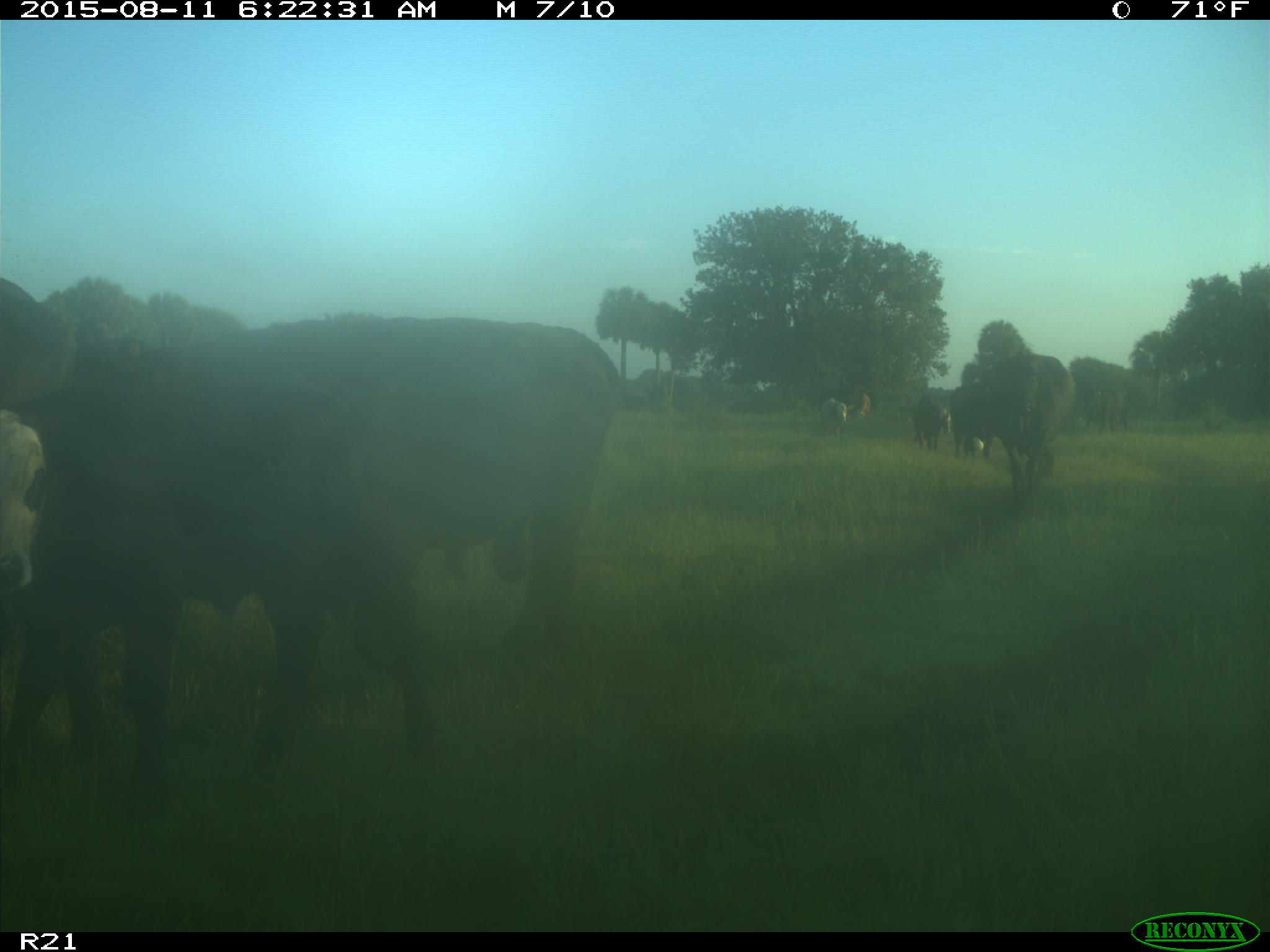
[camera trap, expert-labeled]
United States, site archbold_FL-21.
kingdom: Animalia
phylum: Chordata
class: Mammalia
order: Artiodactyla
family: Bovidae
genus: Bos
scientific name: Bos taurus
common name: domestic cow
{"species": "Bos taurus (domestic cow)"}